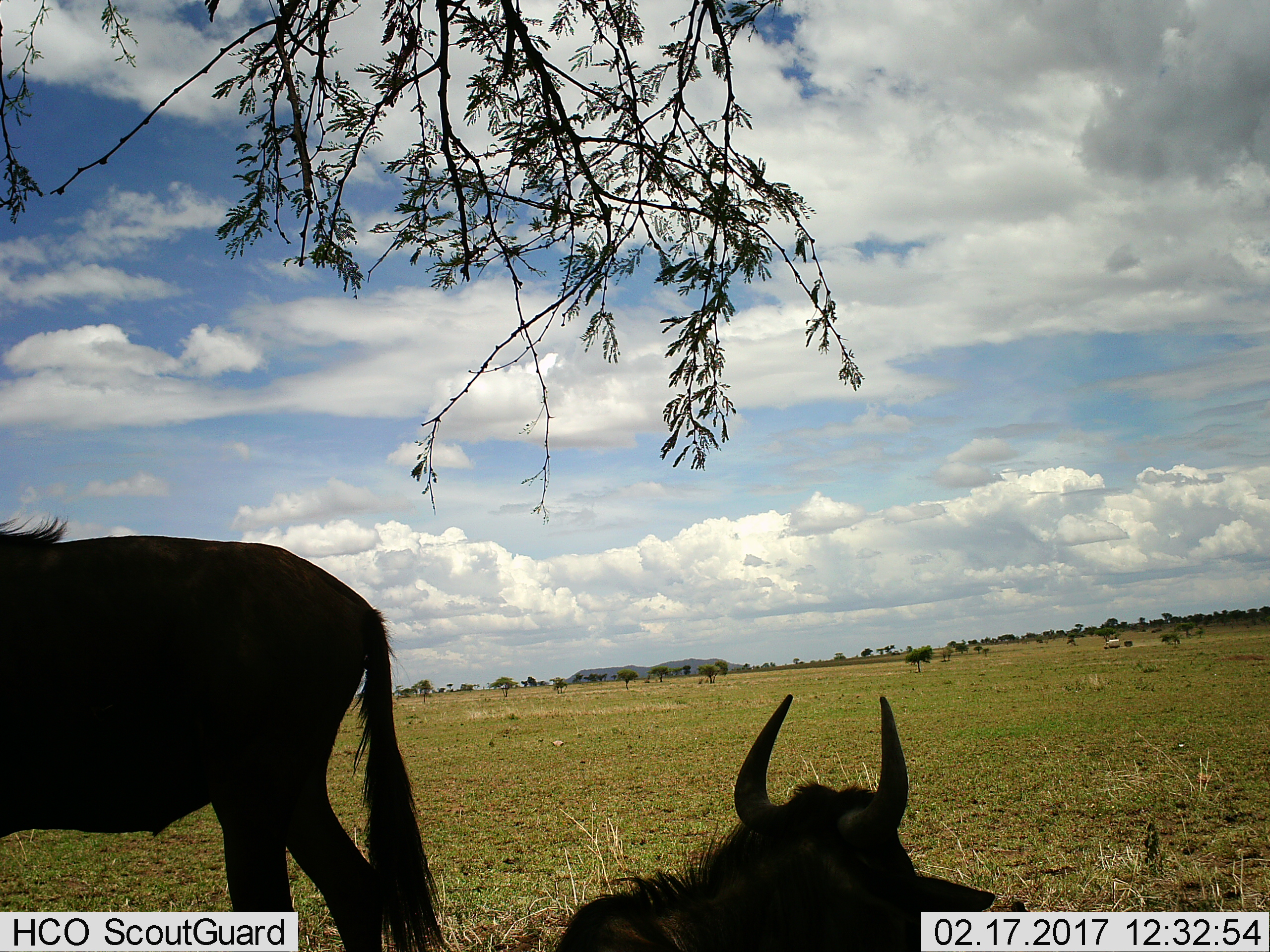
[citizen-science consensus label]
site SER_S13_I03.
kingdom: Animalia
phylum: Chordata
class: Mammalia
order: Artiodactyla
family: Bovidae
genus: Connochaetes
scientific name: Connochaetes taurinus taurinus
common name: blue wildebeest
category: wildebeestblue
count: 2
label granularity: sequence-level